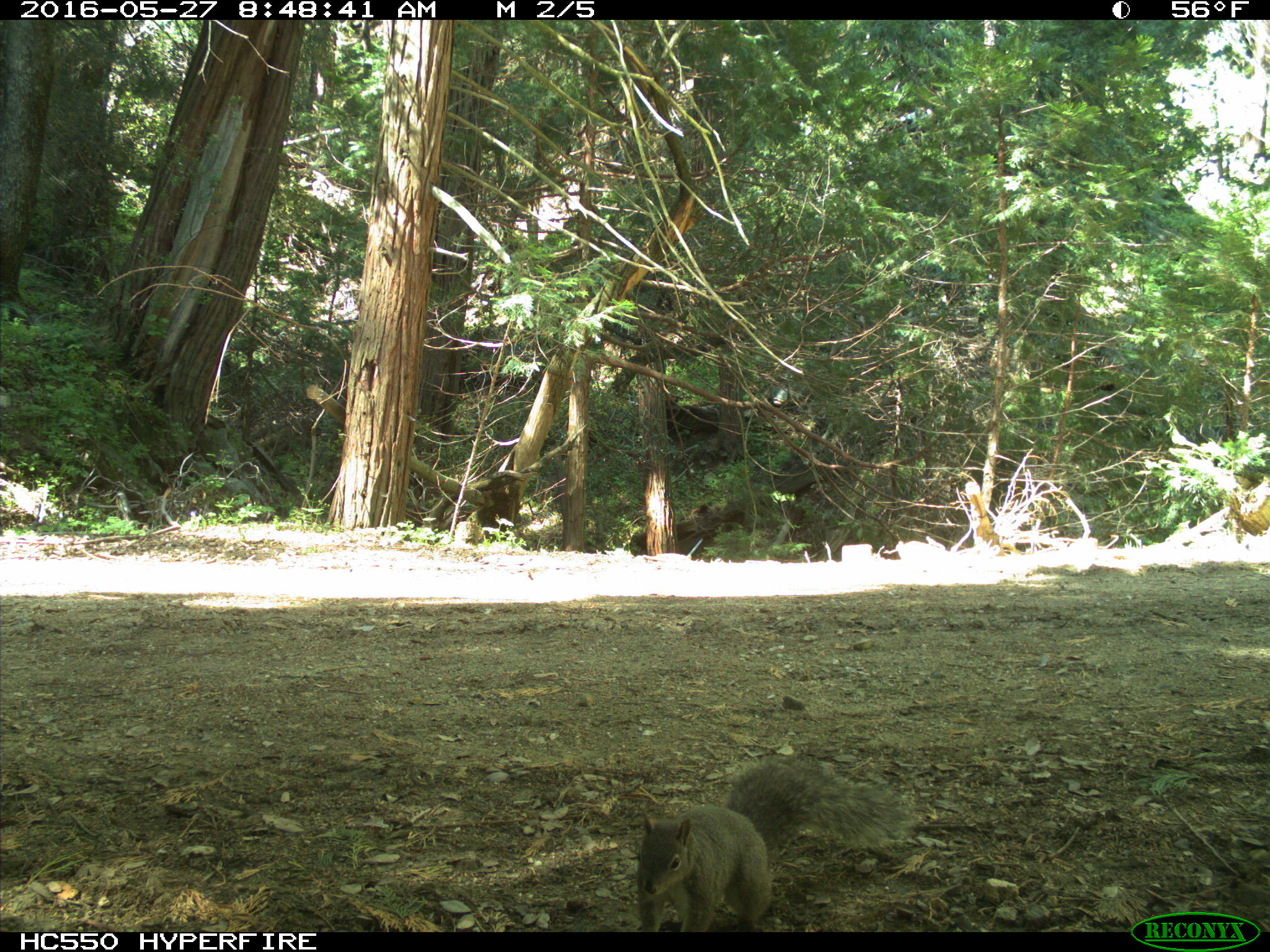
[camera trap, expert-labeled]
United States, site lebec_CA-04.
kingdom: Animalia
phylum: Chordata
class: Mammalia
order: Rodentia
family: Sciuridae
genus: Sciurus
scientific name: Sciurus carolinensis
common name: eastern gray squirrel